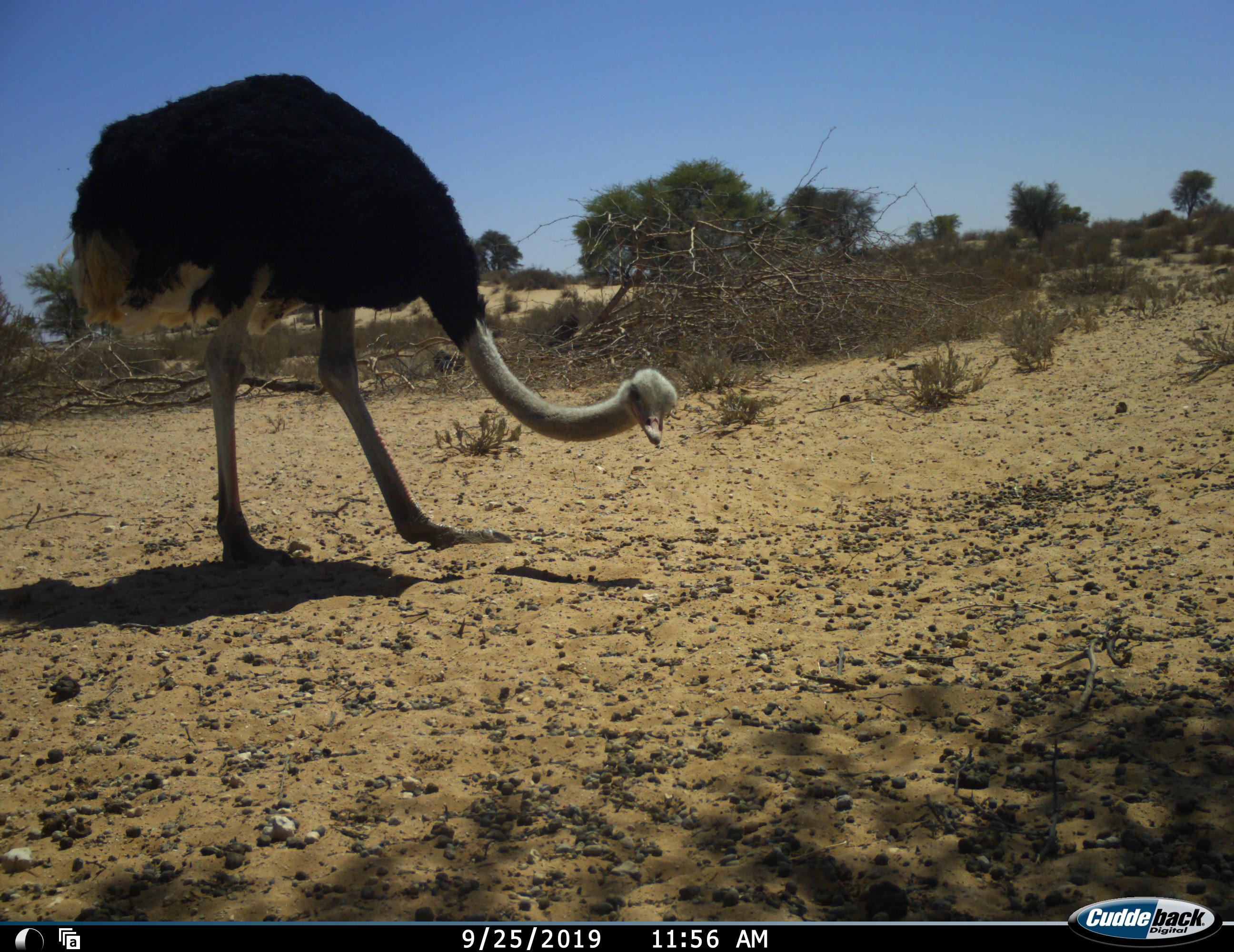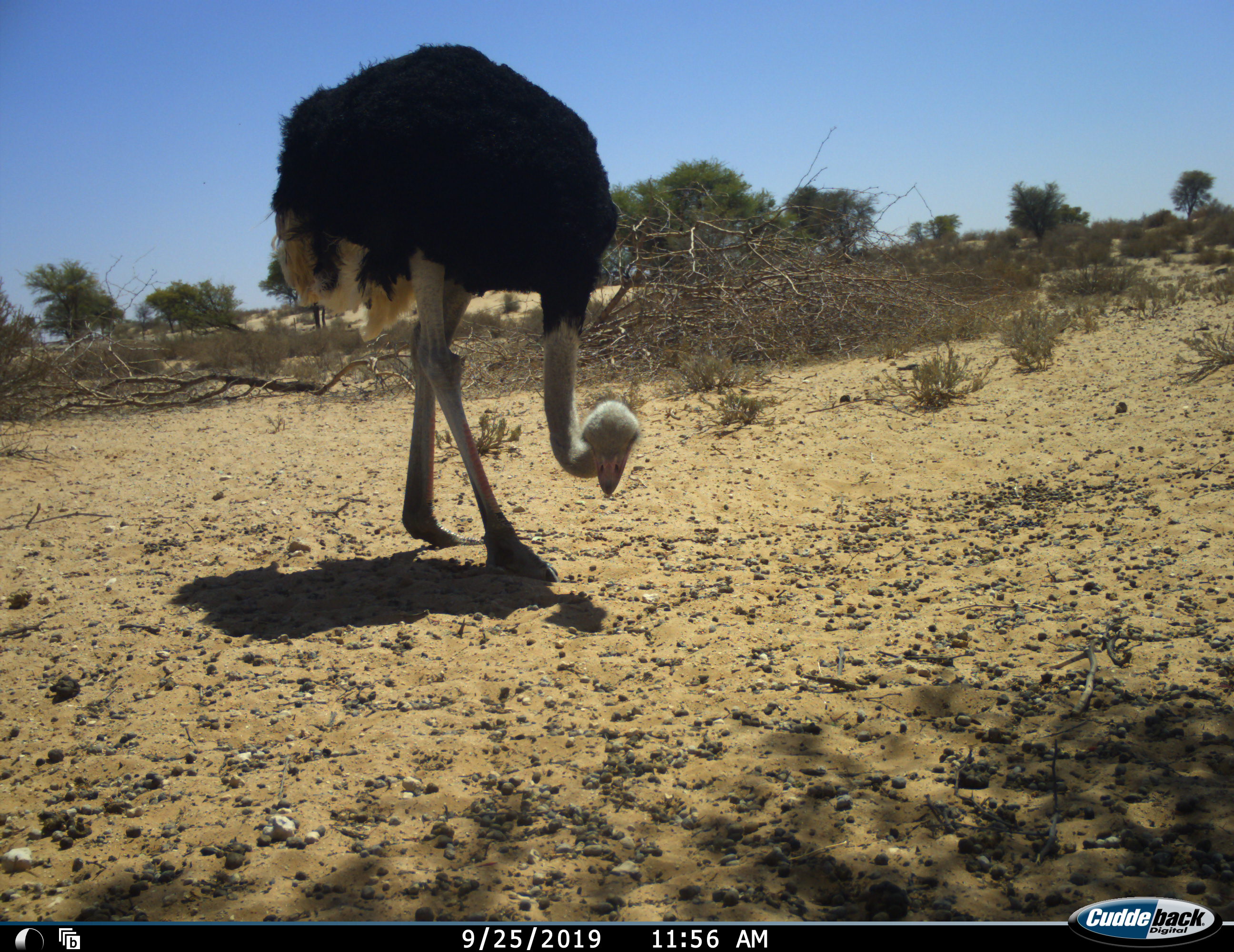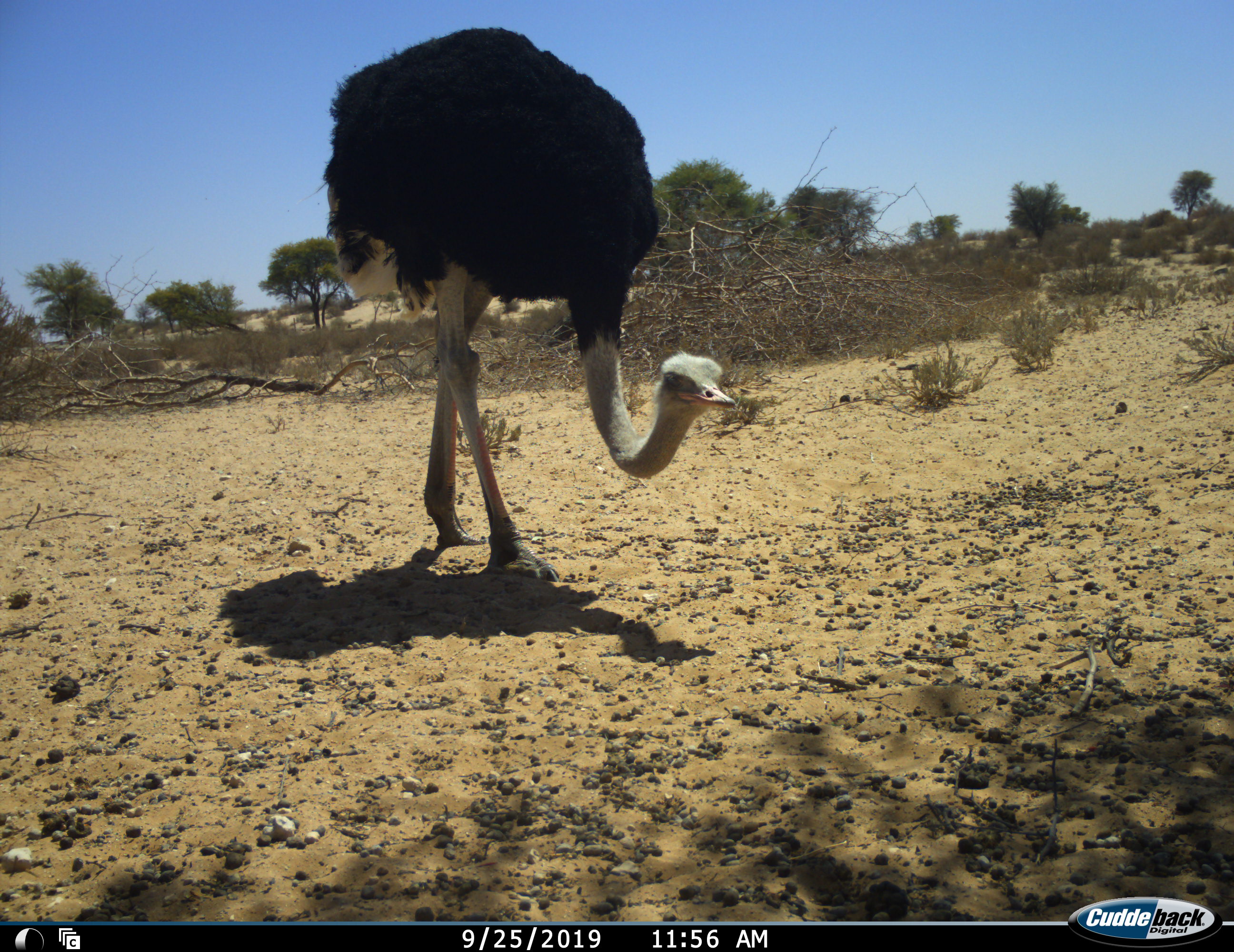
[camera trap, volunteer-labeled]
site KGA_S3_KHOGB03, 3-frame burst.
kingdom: Animalia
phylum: Chordata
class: Aves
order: Struthioniformes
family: Struthionidae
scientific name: Struthionidae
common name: ostrich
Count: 1.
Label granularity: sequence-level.